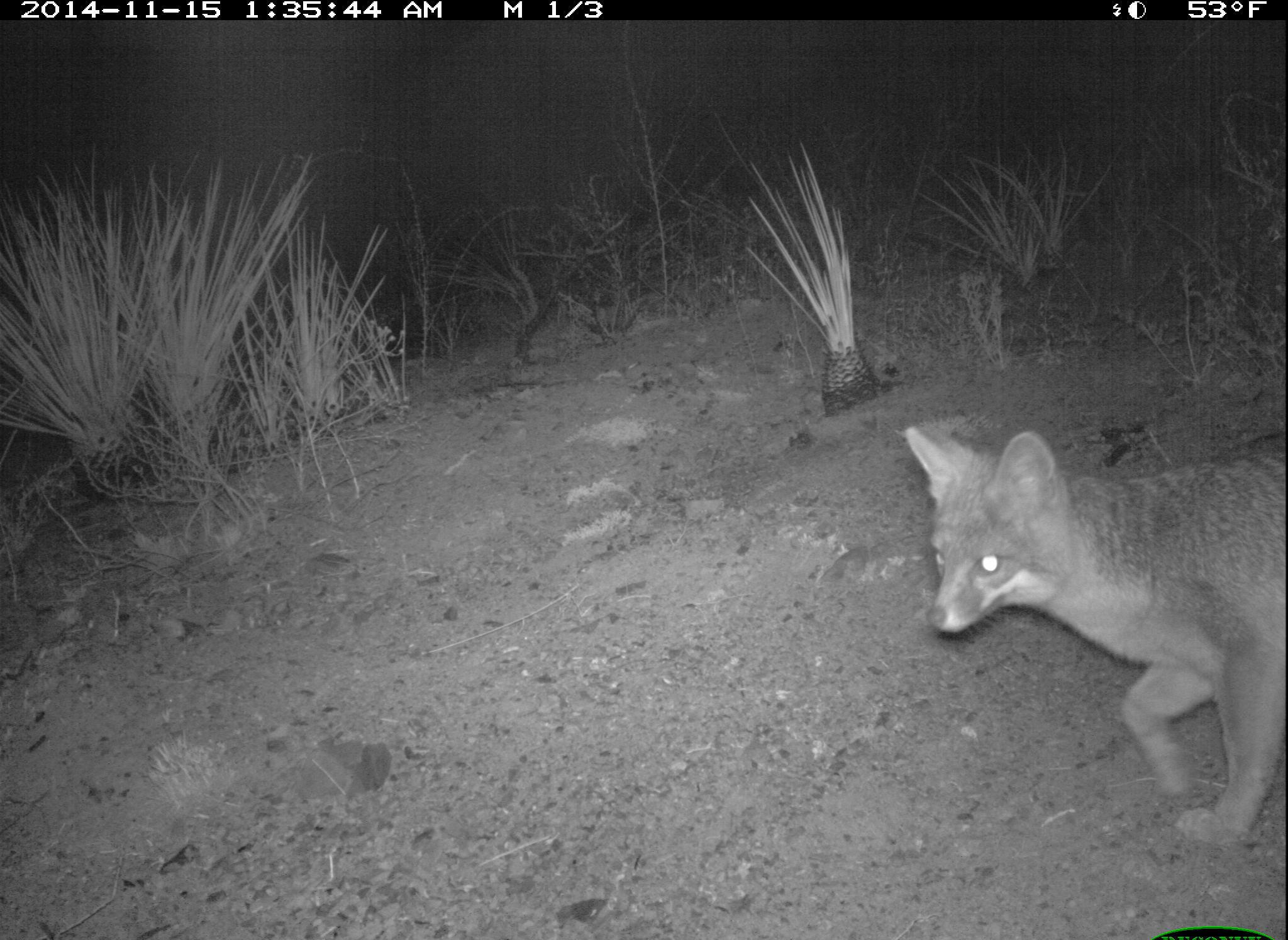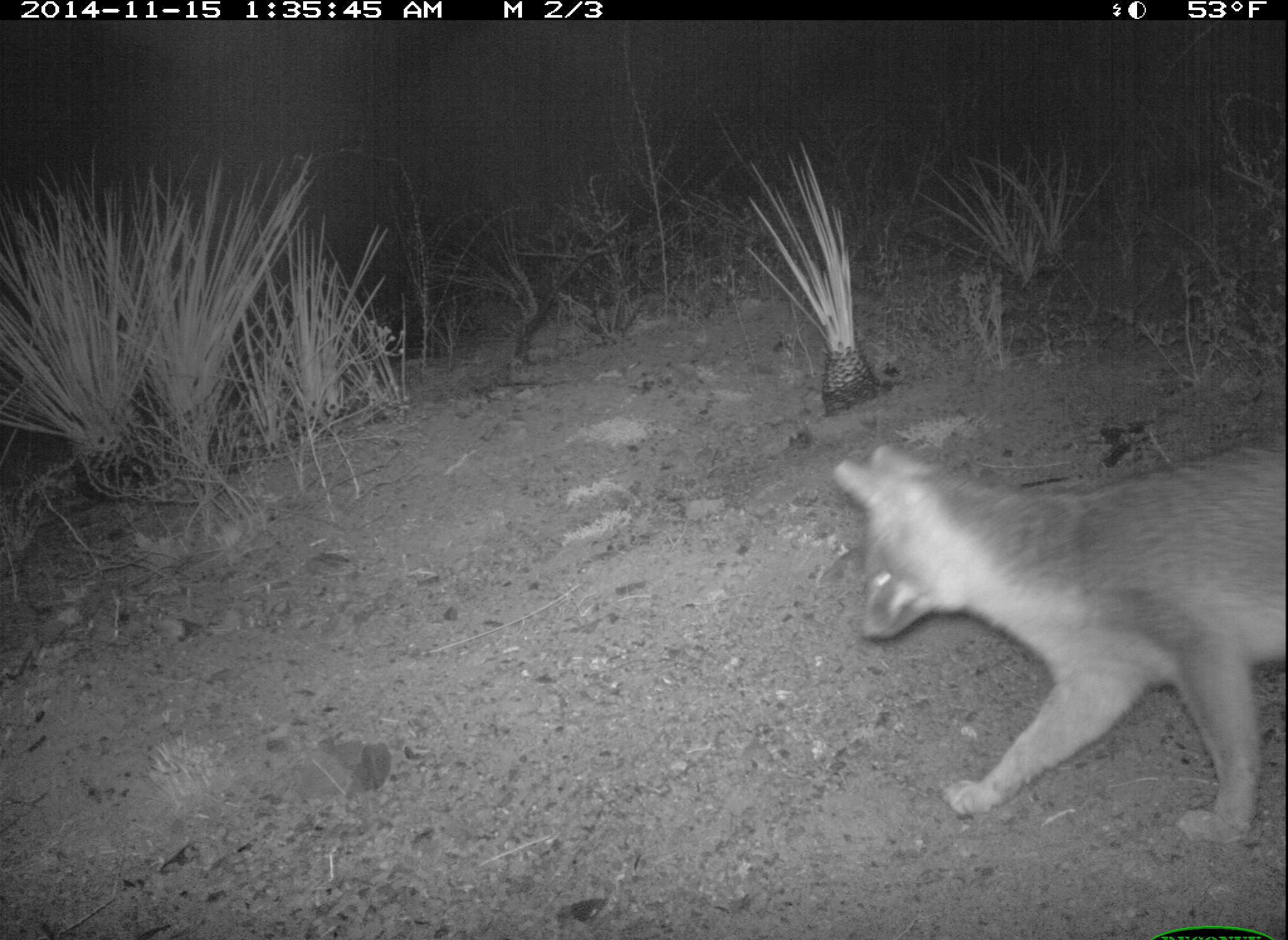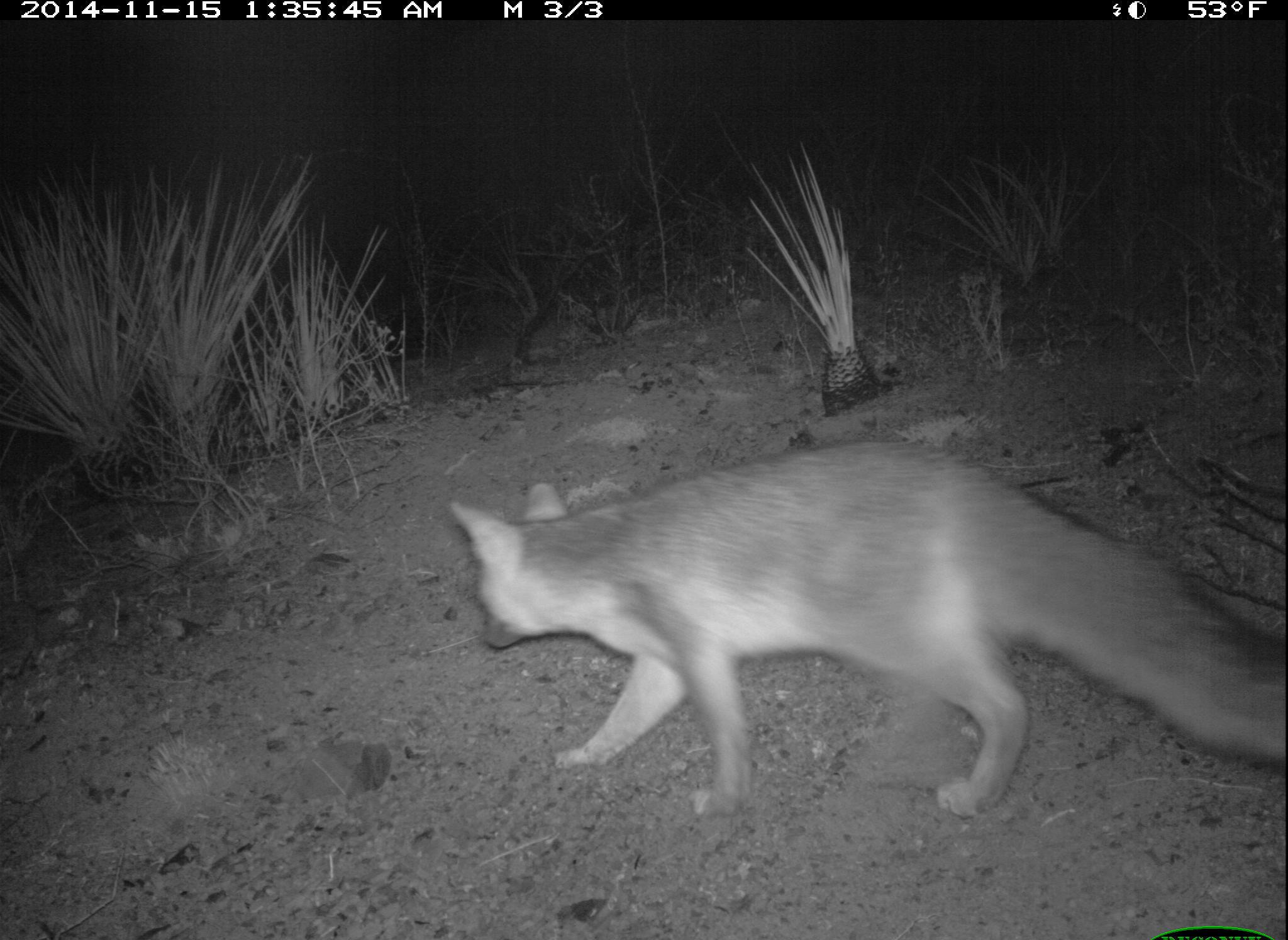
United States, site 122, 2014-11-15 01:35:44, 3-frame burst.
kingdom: Animalia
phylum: Chordata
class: Mammalia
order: Carnivora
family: Canidae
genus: Urocyon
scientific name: Urocyon cinereoargenteus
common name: gray fox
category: fox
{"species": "fox (gray fox) (Urocyon cinereoargenteus)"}